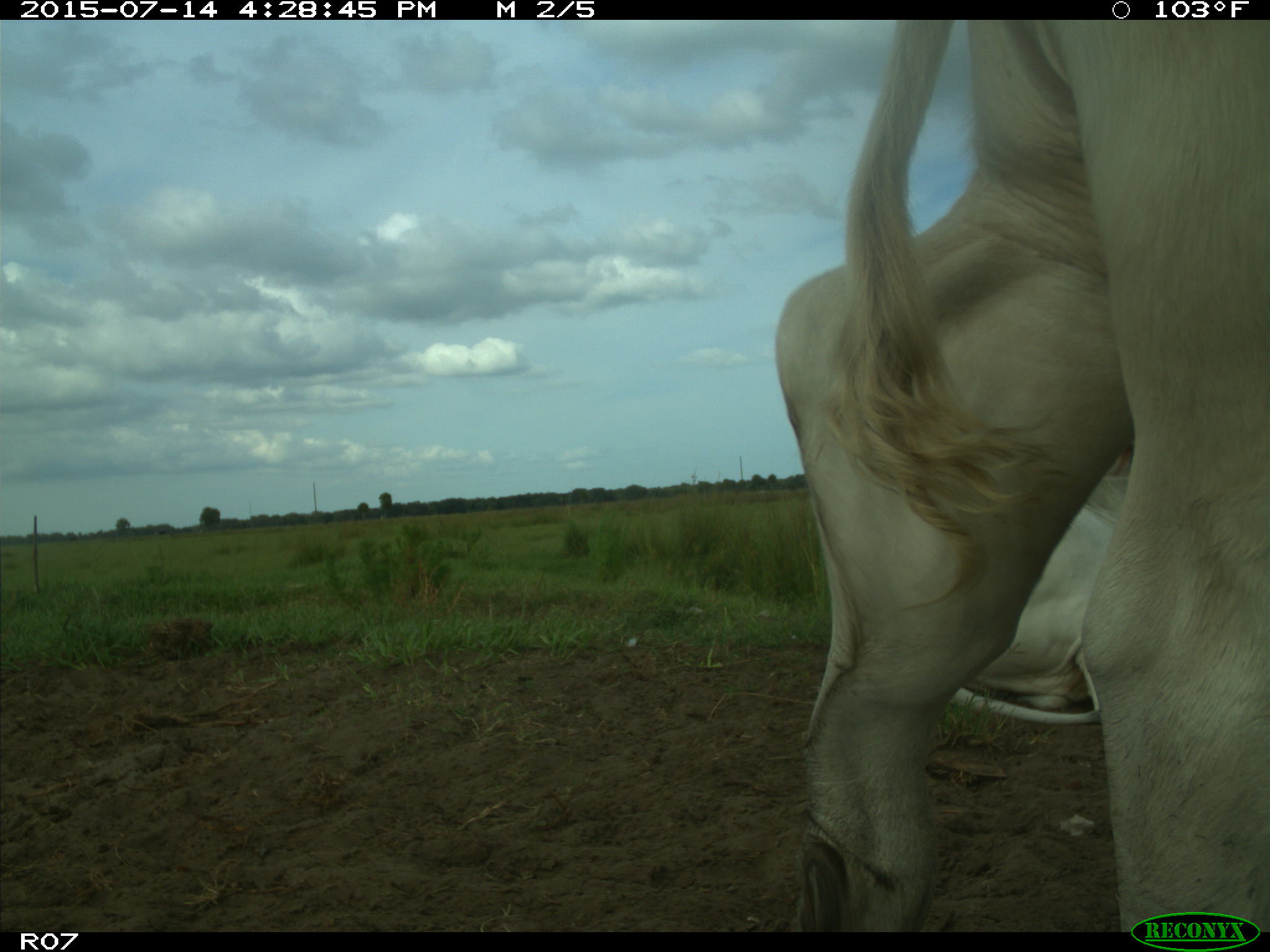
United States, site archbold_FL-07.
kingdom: Animalia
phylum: Chordata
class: Mammalia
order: Artiodactyla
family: Bovidae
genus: Bos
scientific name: Bos taurus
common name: domestic cow